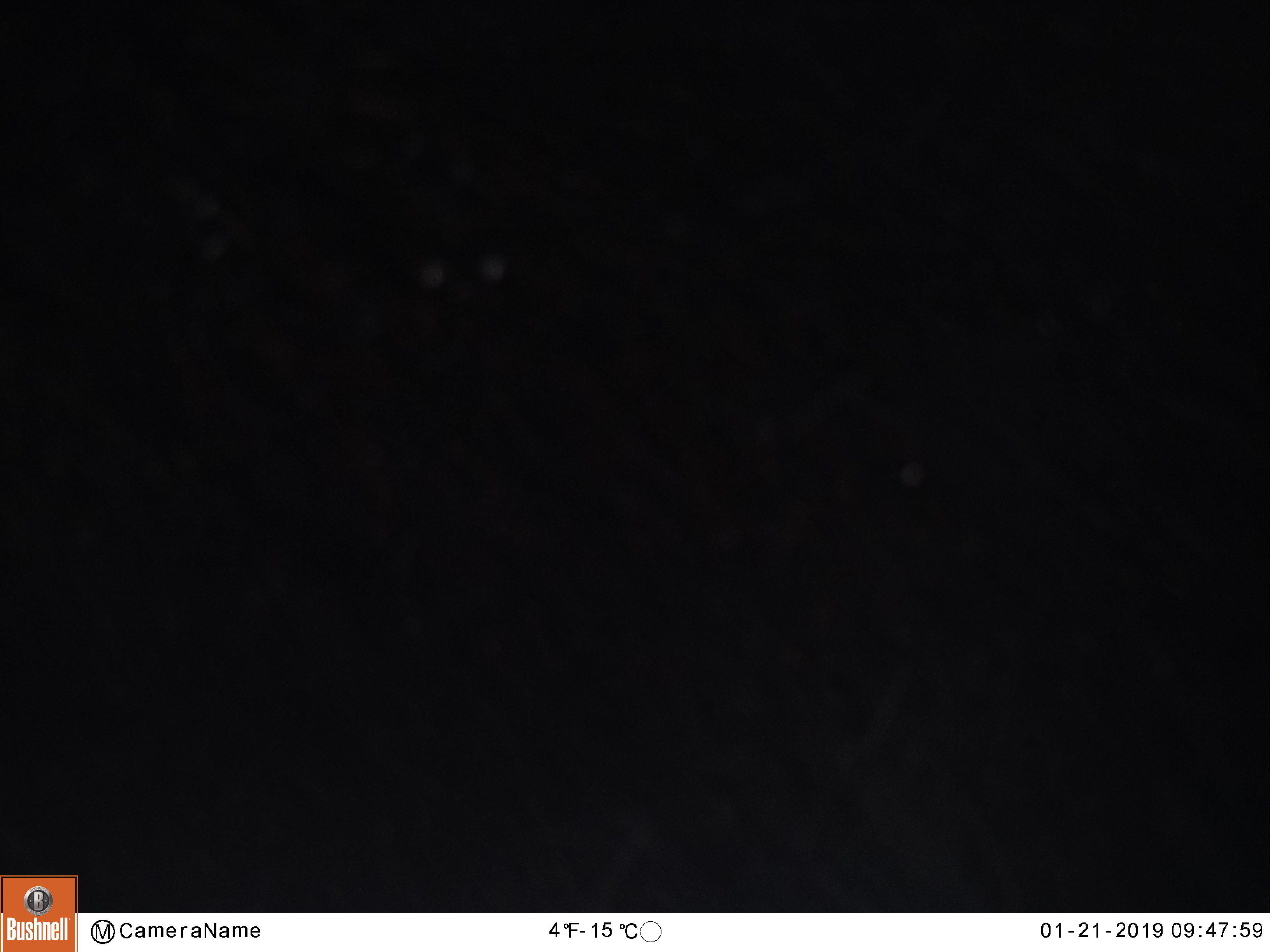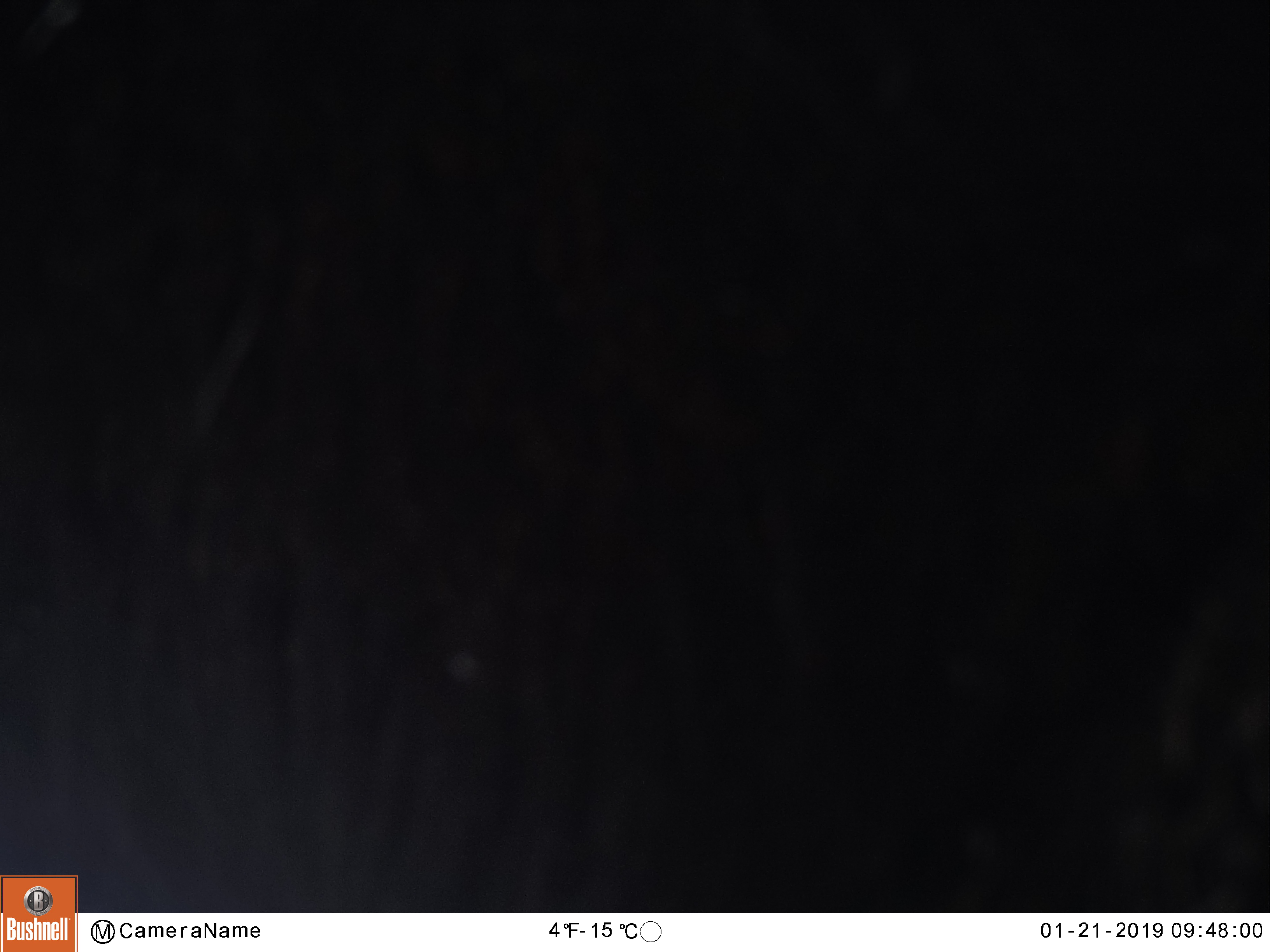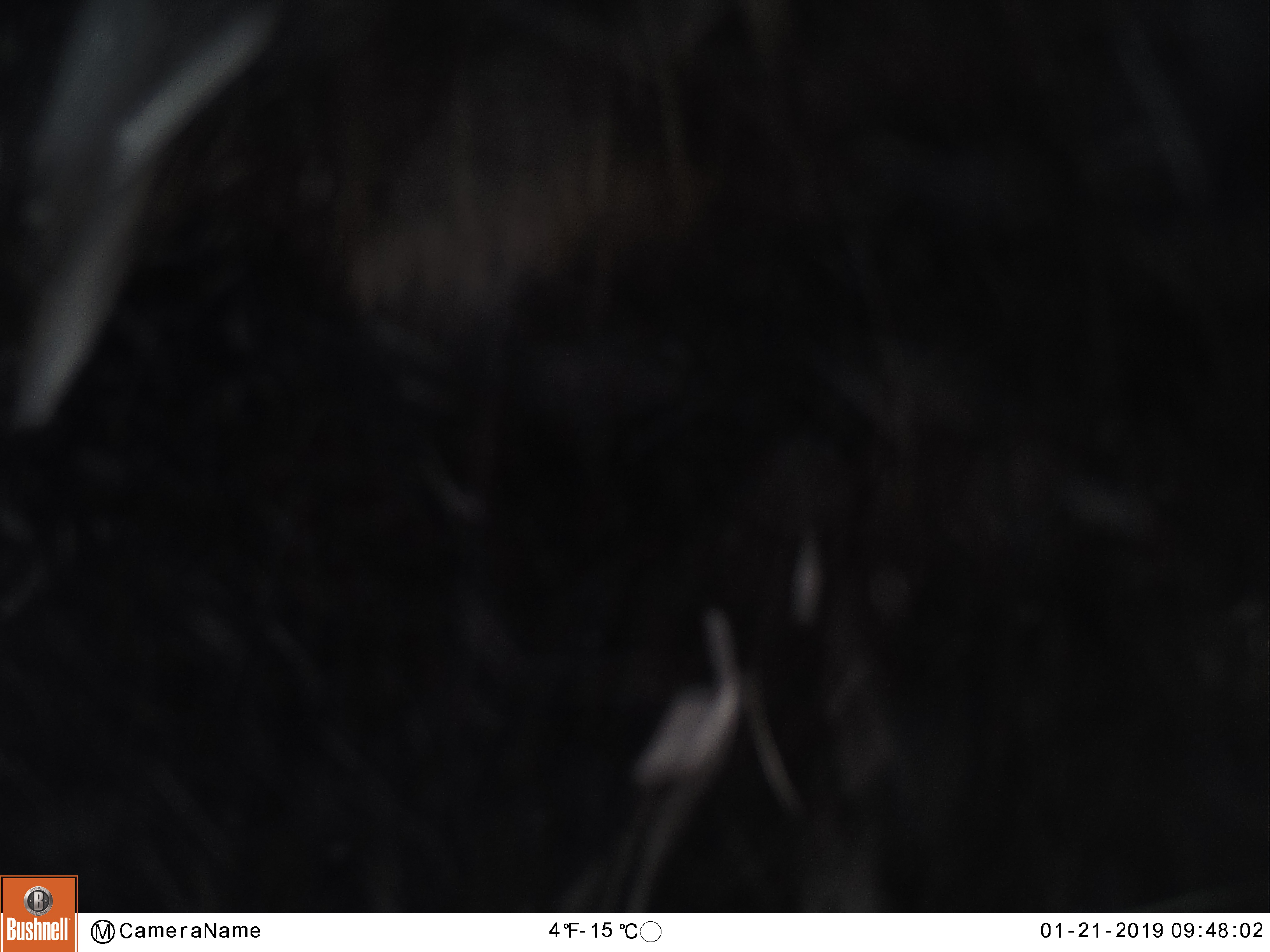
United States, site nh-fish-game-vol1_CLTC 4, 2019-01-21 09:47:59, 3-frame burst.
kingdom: Animalia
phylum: Chordata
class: Mammalia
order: Artiodactyla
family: Cervidae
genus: Alces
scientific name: Alces alces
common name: moose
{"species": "moose (Alces alces)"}